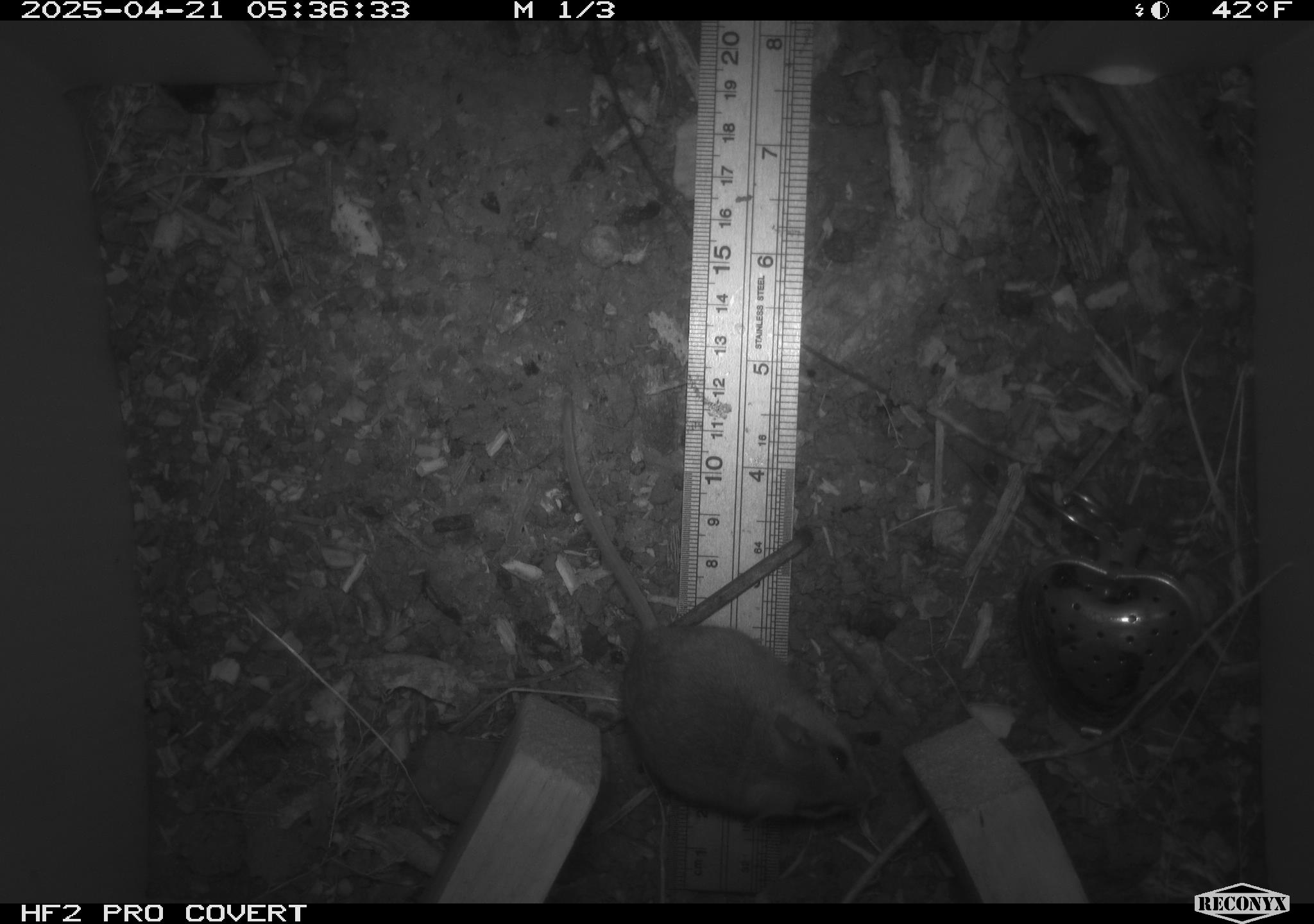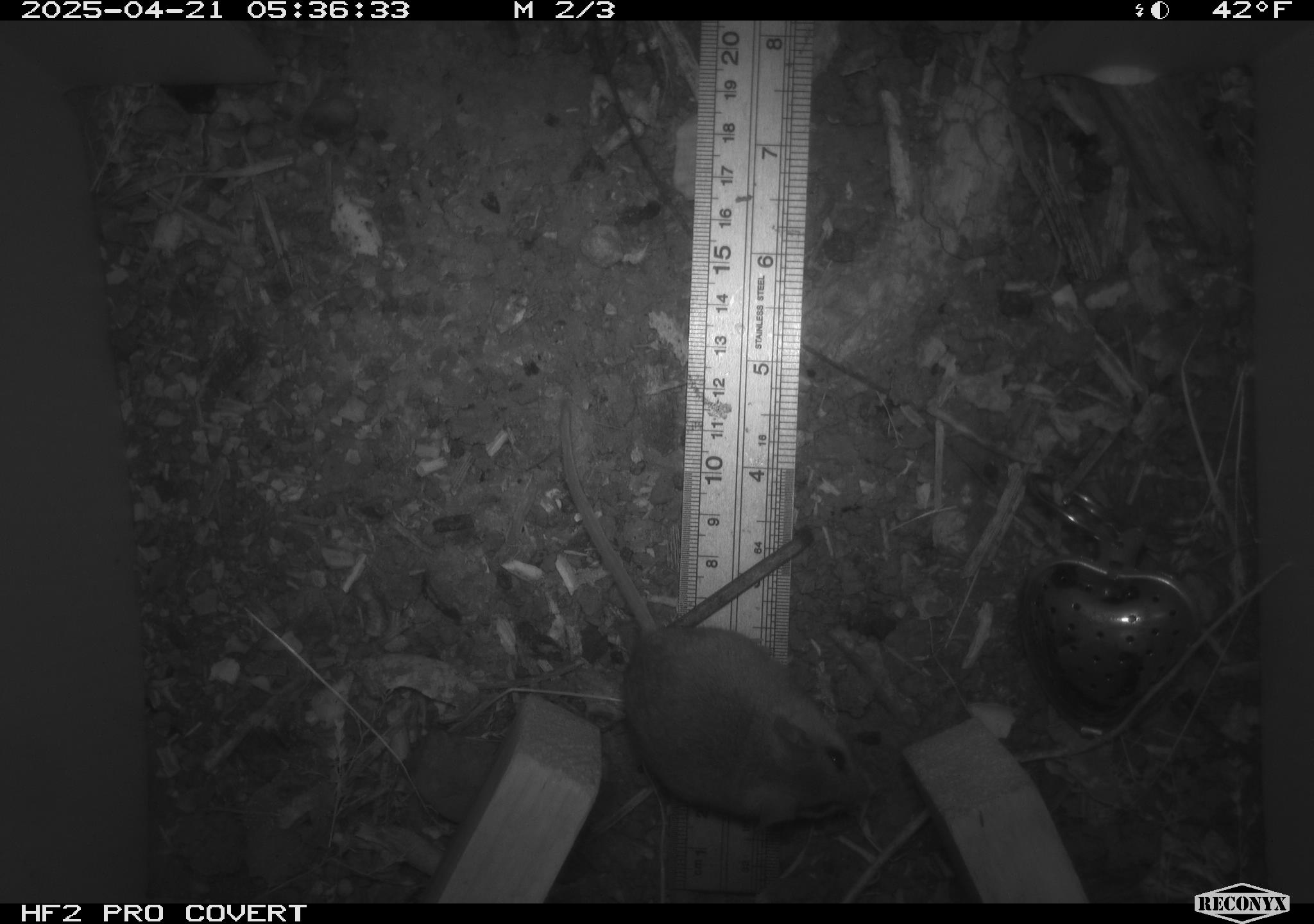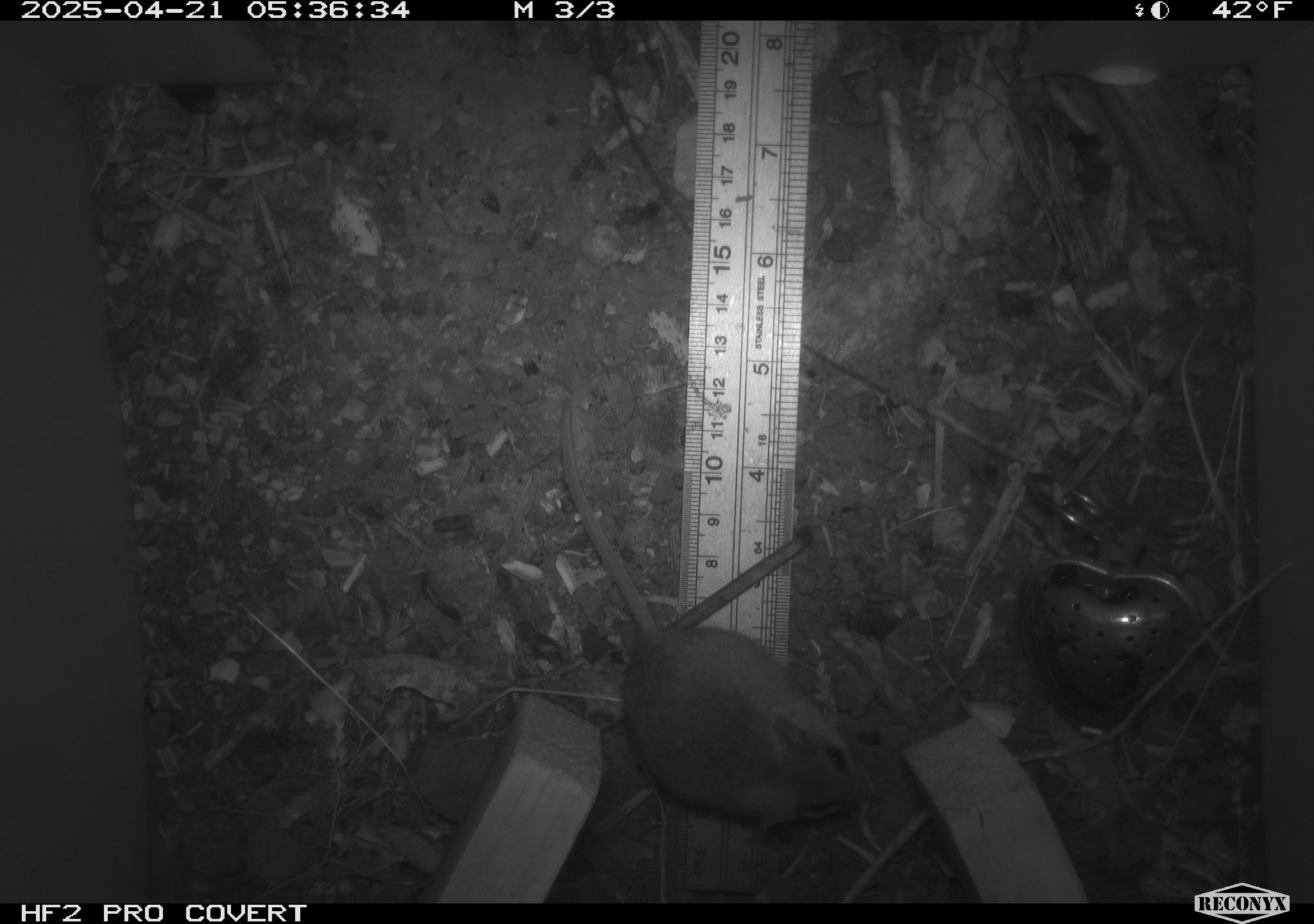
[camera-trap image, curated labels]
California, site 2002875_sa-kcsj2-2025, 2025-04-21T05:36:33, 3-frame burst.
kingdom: Animalia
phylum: Chordata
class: Mammalia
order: Rodentia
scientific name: Rodentia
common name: rodent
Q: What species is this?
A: Rodent (Rodentia).